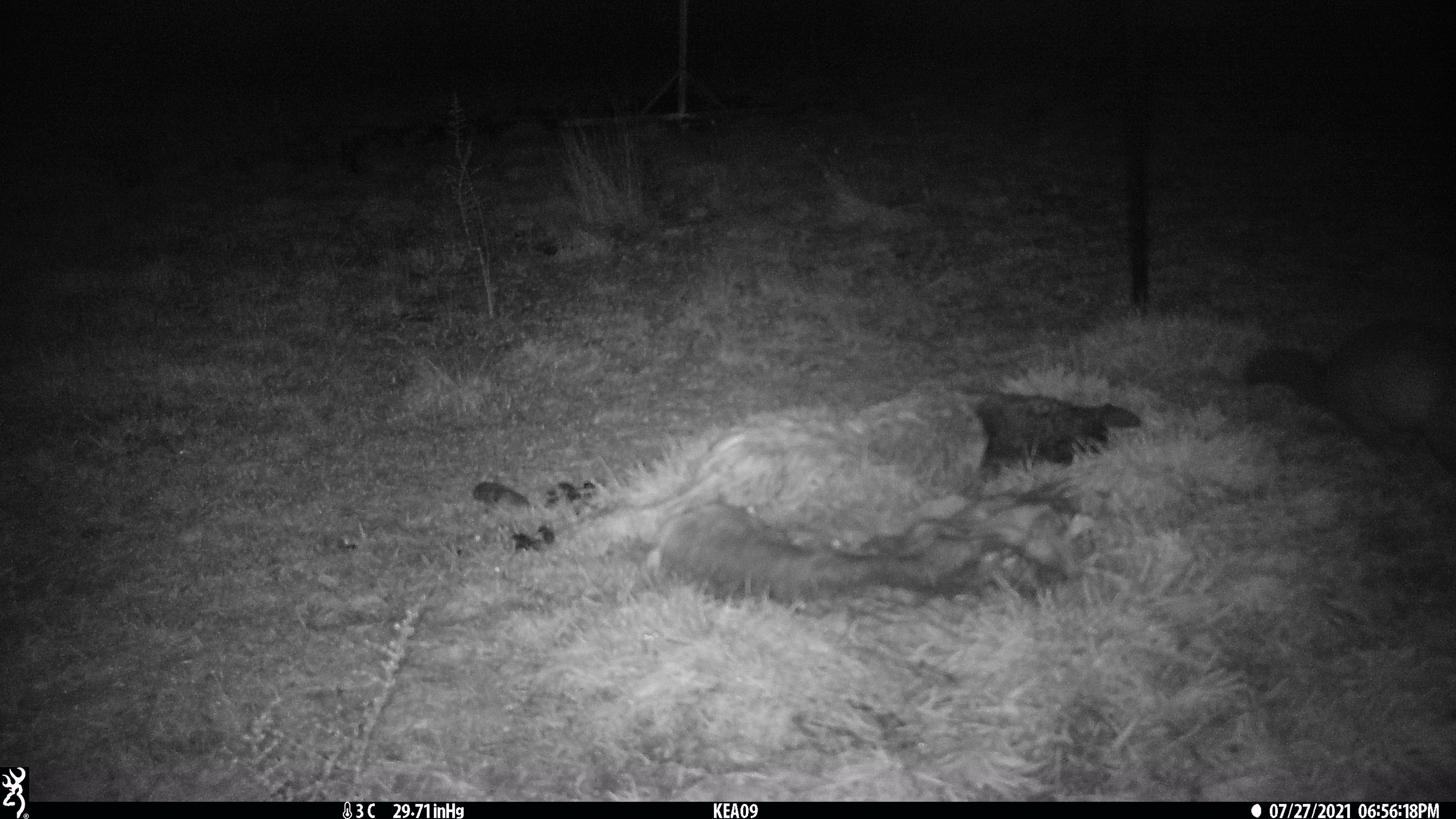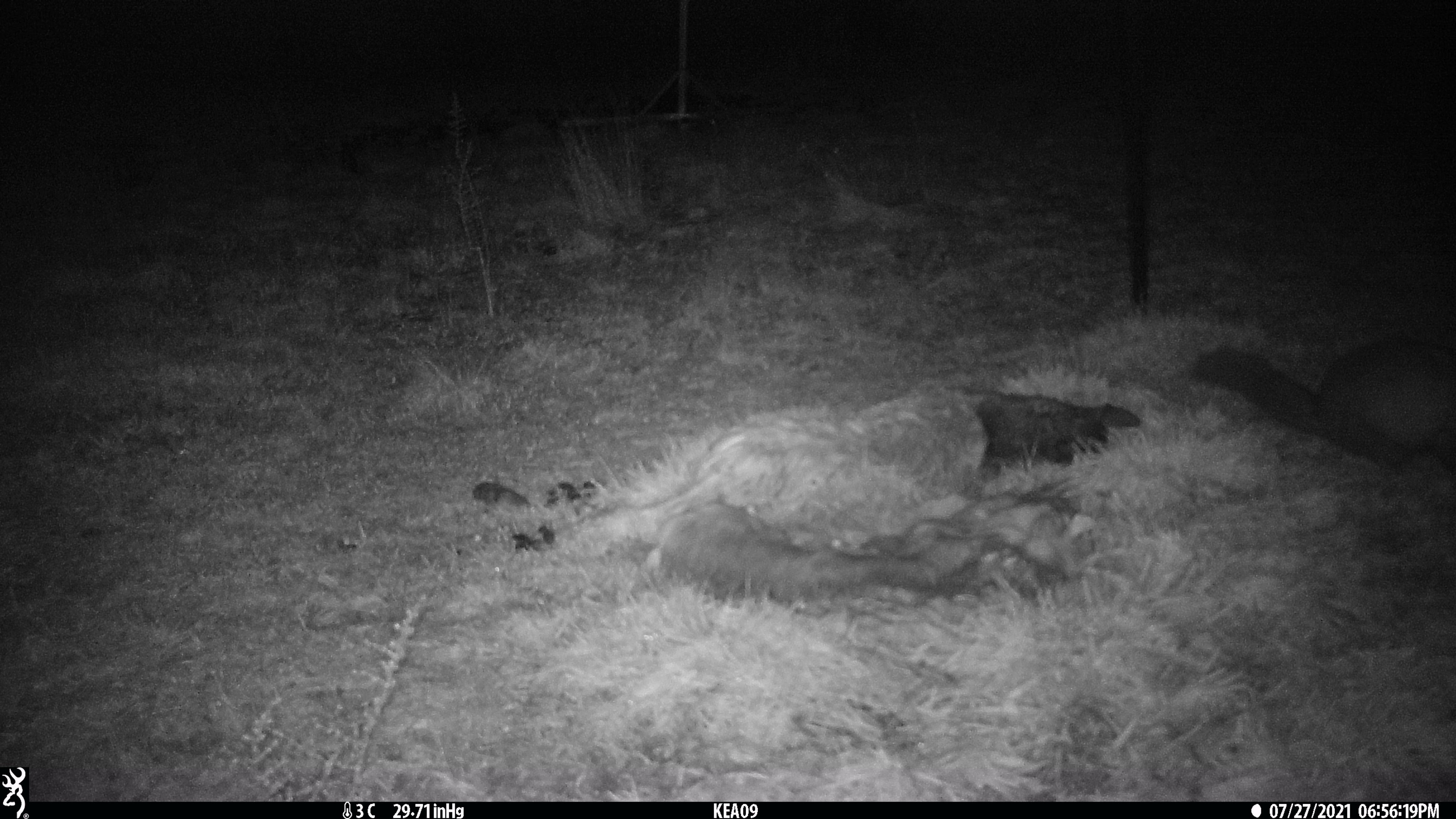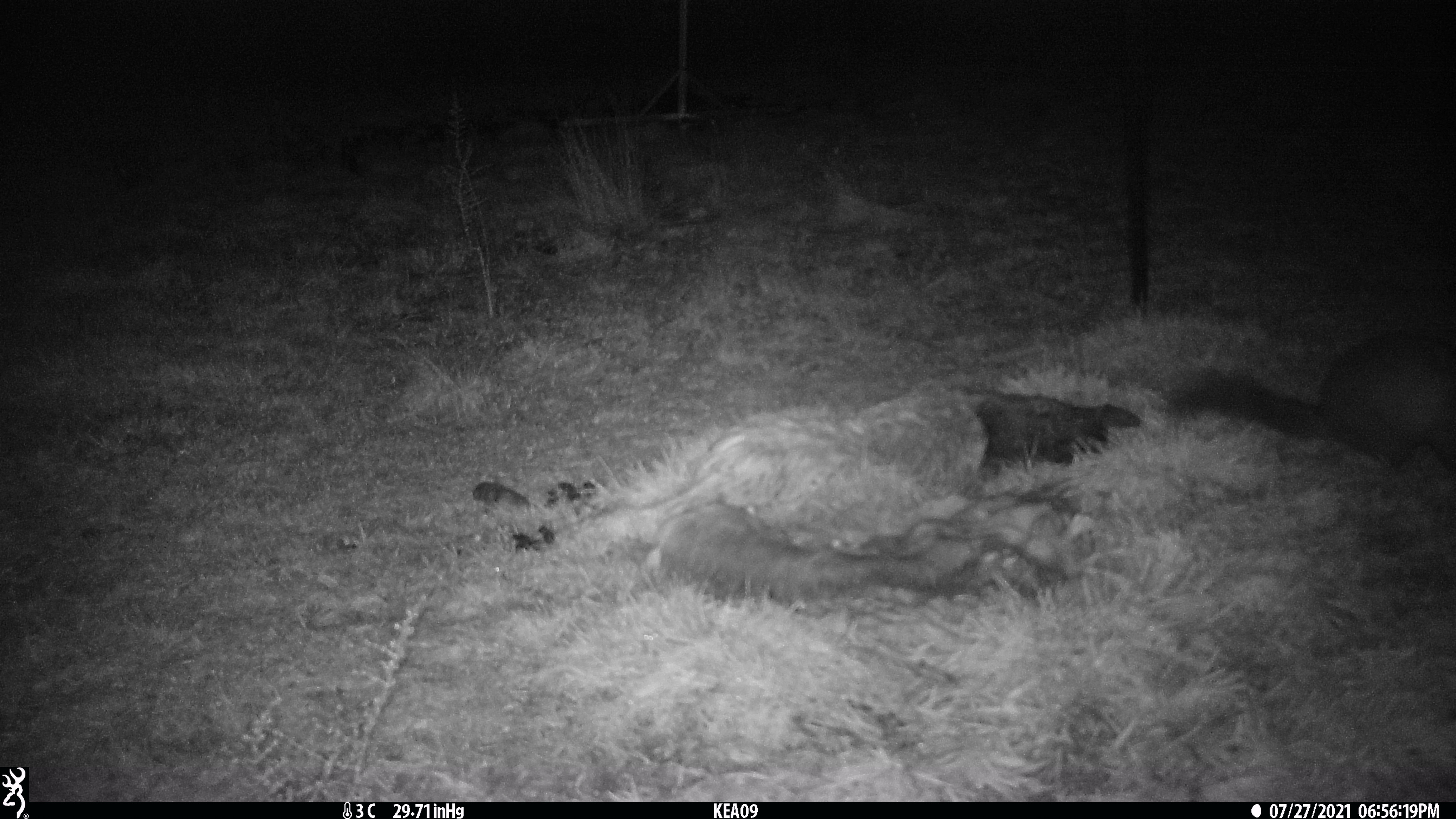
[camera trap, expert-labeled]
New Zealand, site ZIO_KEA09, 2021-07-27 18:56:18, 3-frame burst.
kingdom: Animalia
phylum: Chordata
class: Mammalia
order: Diprotodontia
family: Phalangeridae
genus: Trichosurus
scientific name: Trichosurus vulpecula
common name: common brushtail possum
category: possum